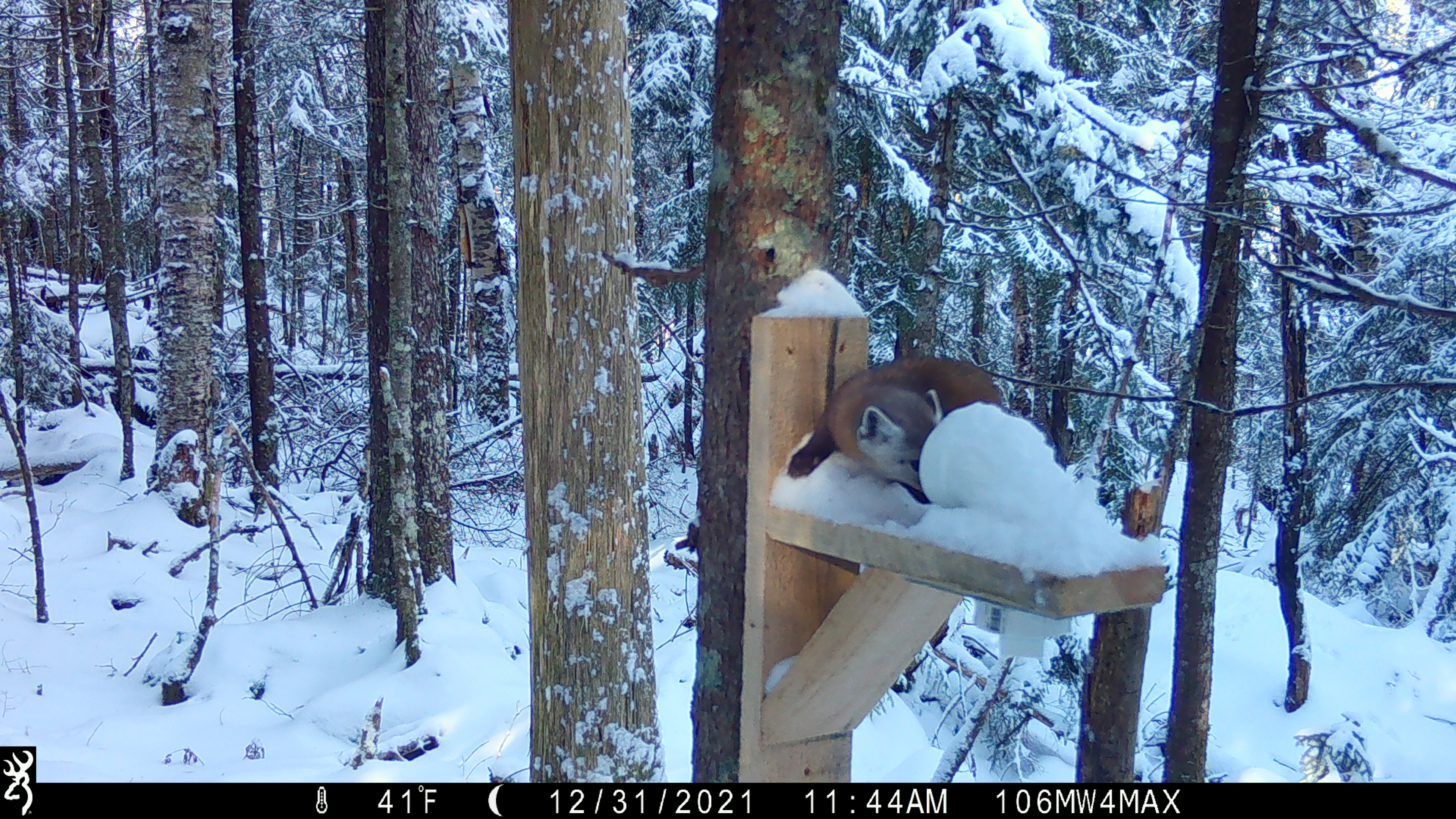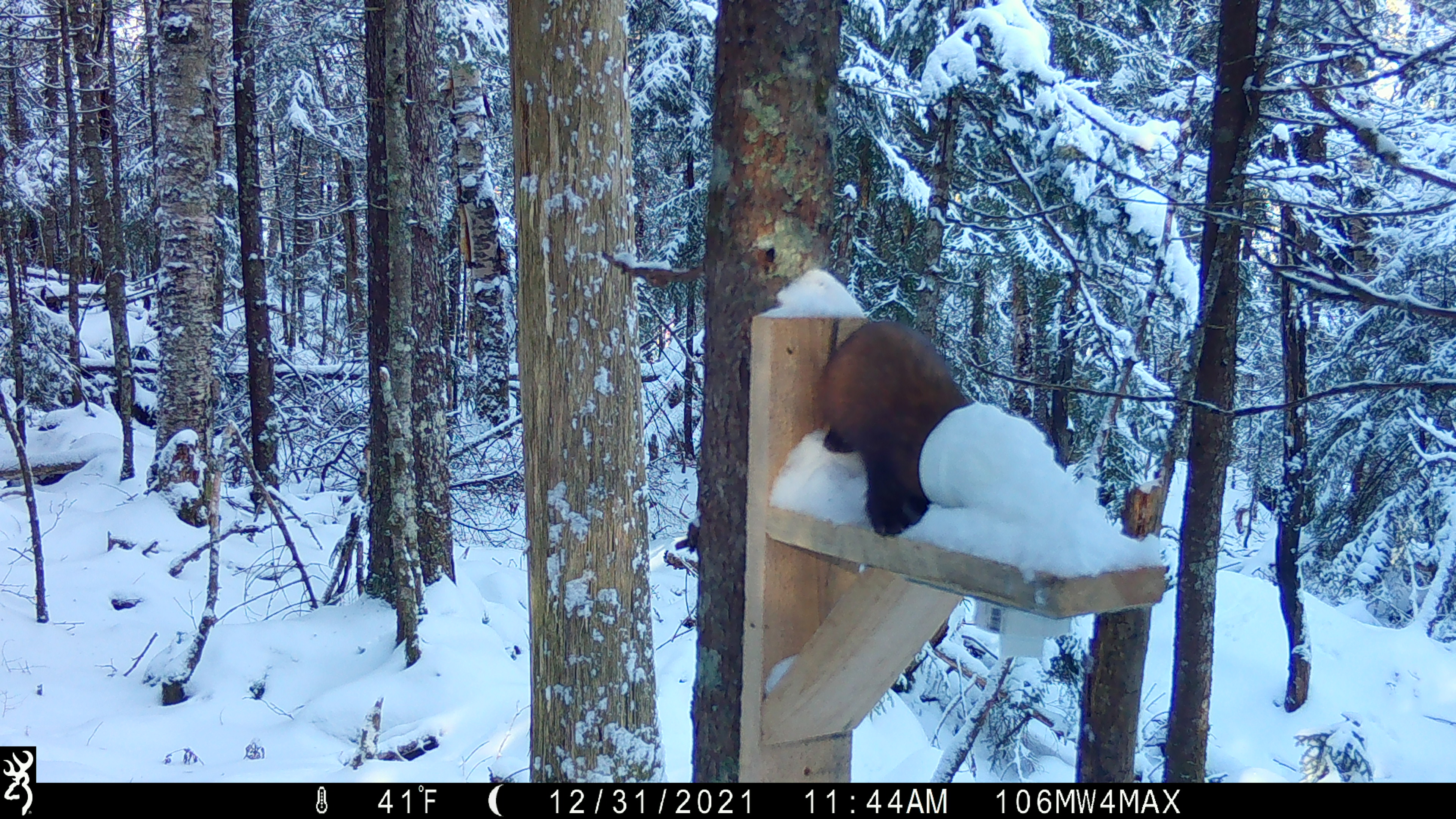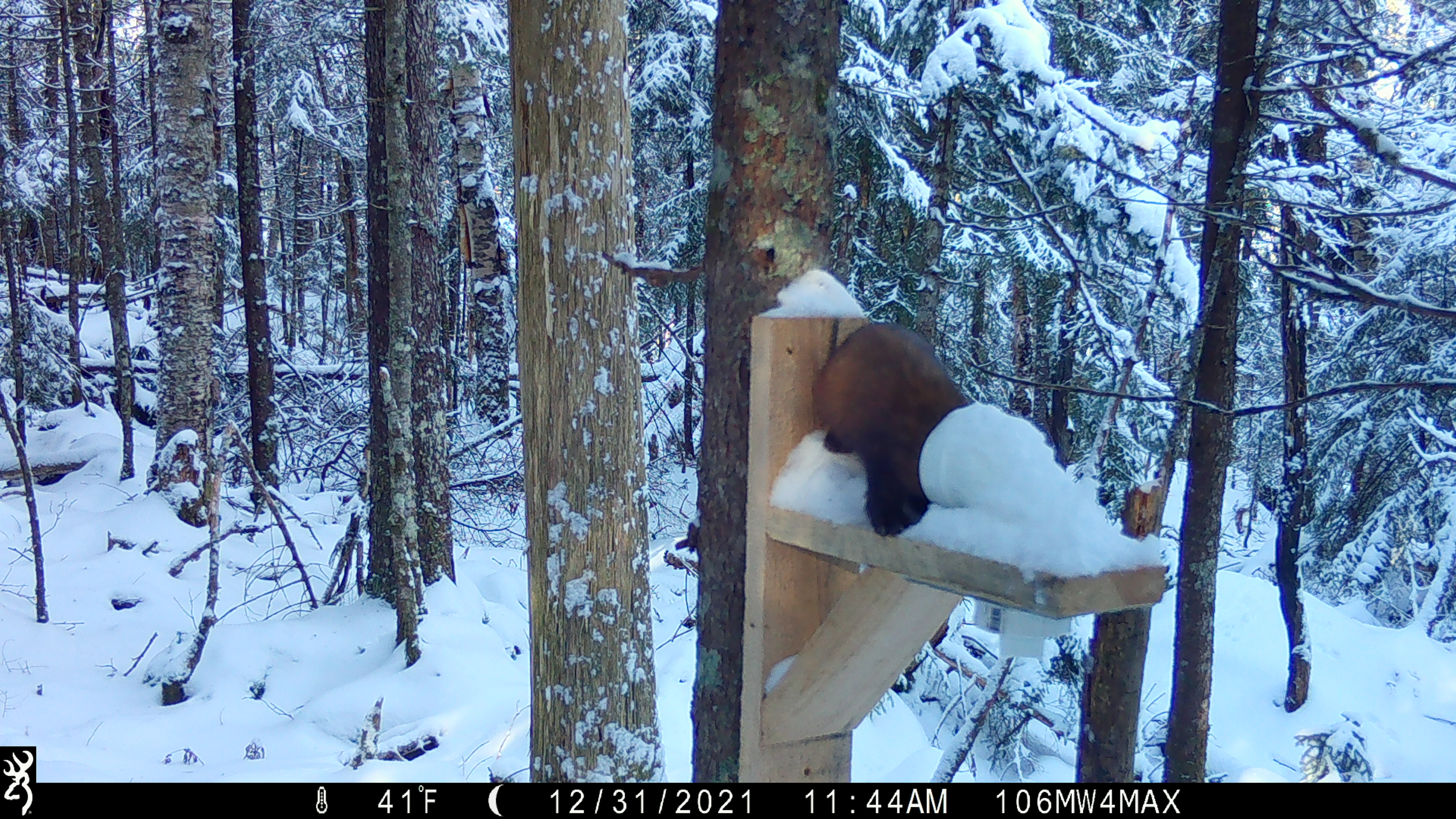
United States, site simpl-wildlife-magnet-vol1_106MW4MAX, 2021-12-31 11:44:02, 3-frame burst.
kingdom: Animalia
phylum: Chordata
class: Mammalia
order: Carnivora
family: Mustelidae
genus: Martes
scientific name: Martes americana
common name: american marten